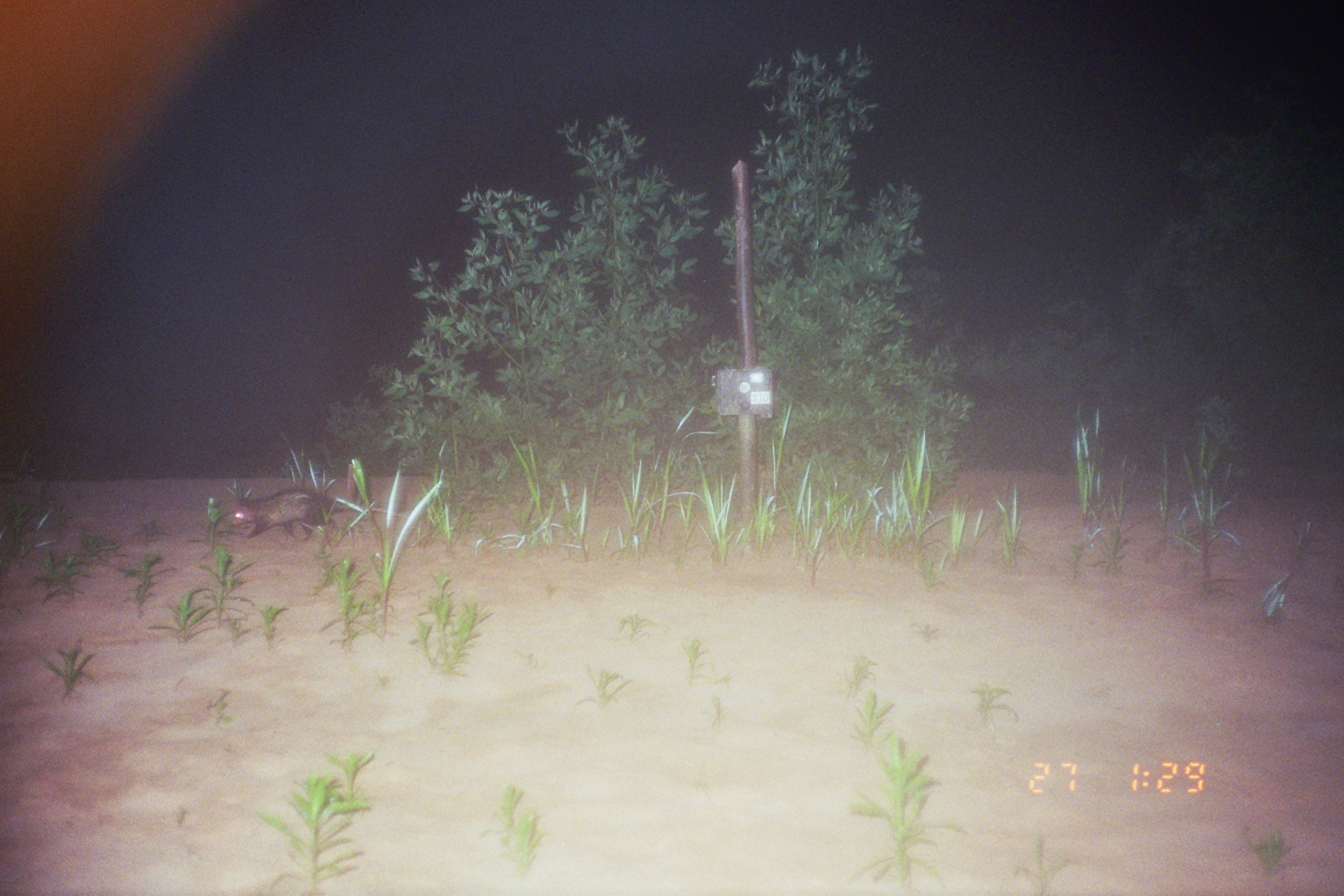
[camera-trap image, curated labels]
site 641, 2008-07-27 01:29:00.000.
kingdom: Animalia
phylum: Chordata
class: Mammalia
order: Didelphimorphia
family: Didelphidae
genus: Didelphis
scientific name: Didelphis marsupialis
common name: southern opossum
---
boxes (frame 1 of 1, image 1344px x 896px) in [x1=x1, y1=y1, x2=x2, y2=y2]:
didelphis marsupialis: [x1=227, y1=486, x2=427, y2=542]